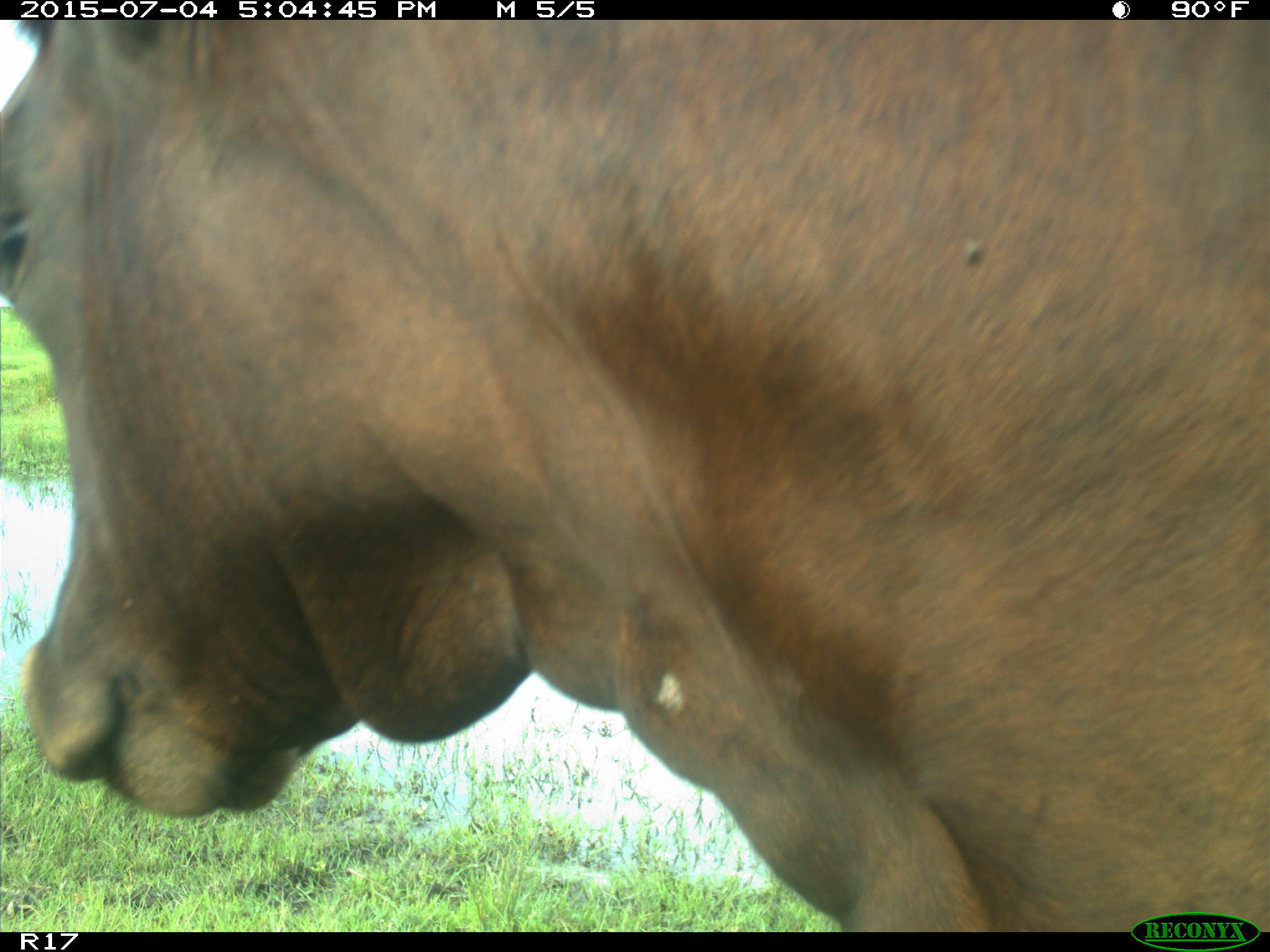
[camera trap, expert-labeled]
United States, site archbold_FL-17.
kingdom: Animalia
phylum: Chordata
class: Mammalia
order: Artiodactyla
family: Bovidae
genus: Bos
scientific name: Bos taurus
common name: domestic cow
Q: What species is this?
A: Bos taurus (domestic cow).